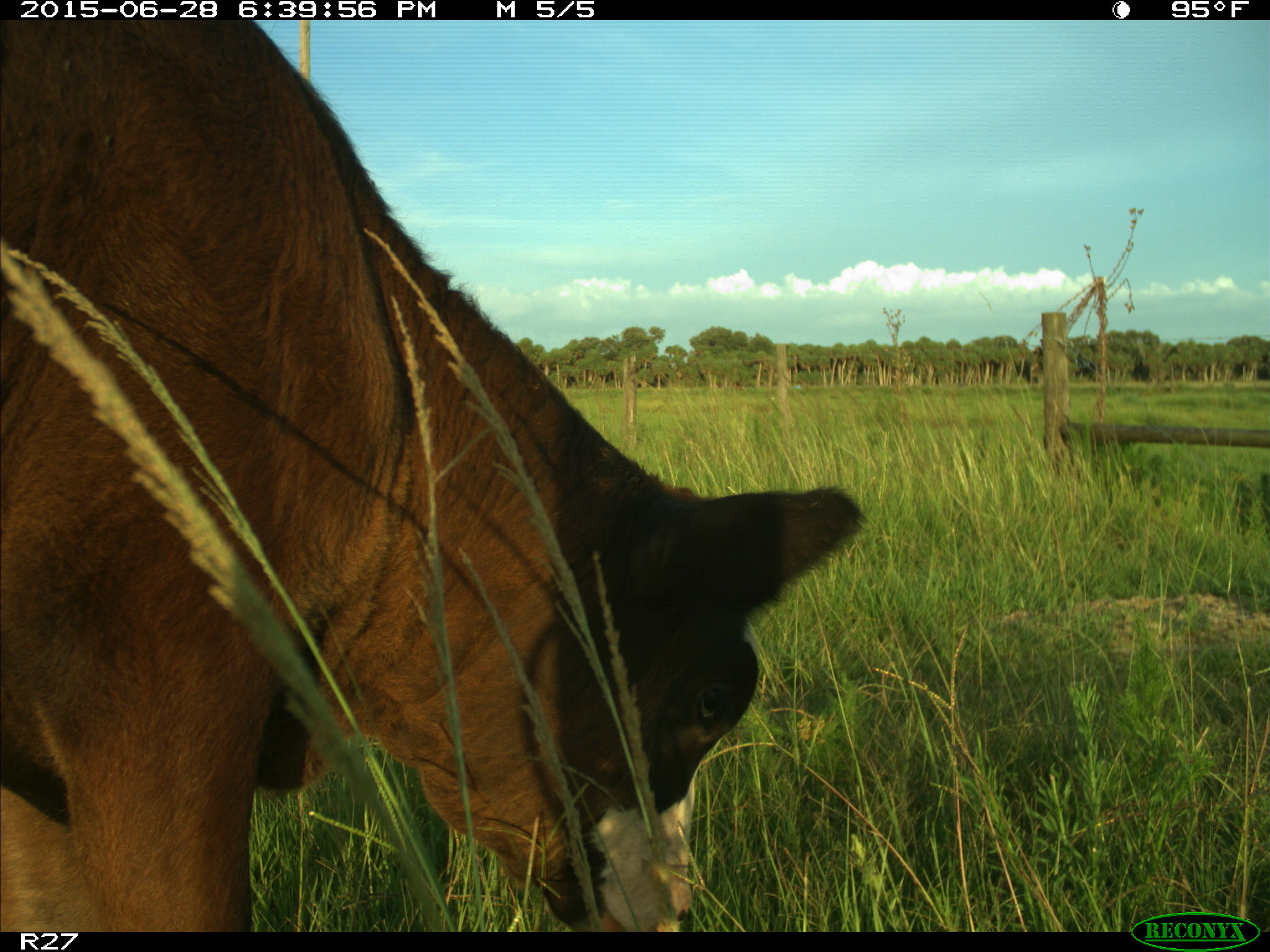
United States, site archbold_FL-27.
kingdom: Animalia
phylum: Chordata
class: Mammalia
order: Artiodactyla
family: Bovidae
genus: Bos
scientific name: Bos taurus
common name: domestic cow